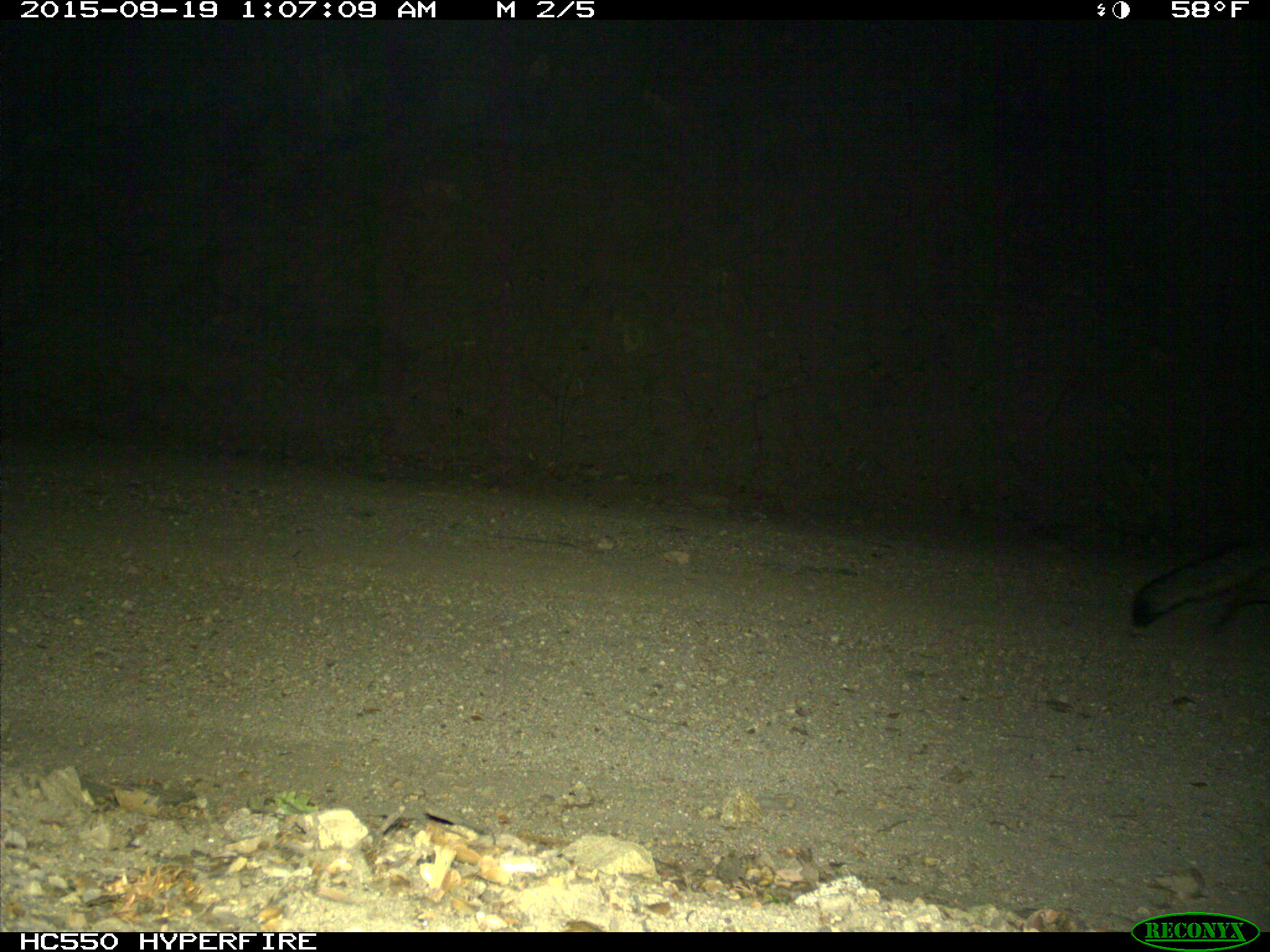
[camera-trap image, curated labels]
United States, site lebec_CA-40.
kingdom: Animalia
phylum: Chordata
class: Mammalia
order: Carnivora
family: Canidae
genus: Urocyon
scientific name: Urocyon cinereoargenteus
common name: gray fox